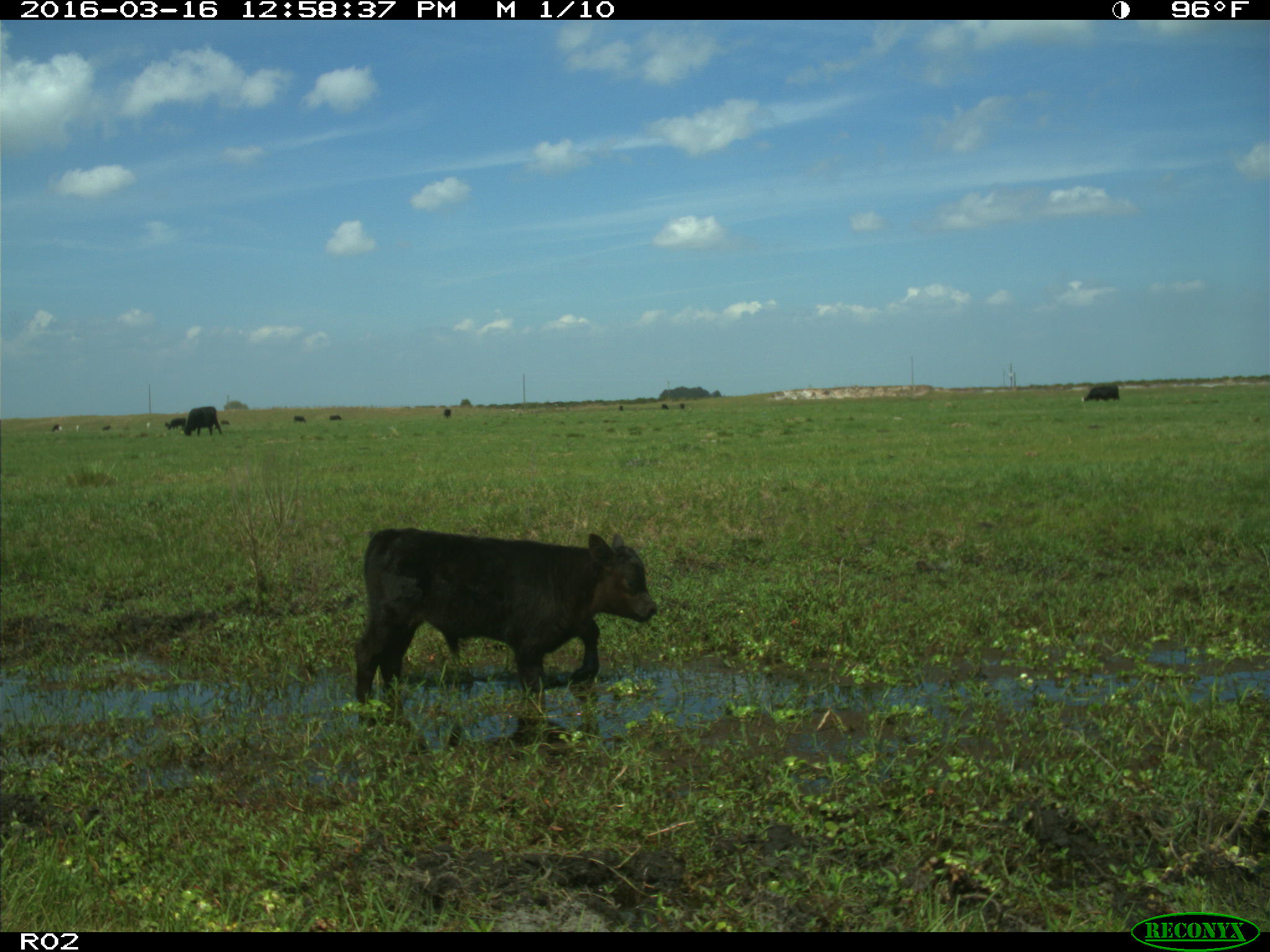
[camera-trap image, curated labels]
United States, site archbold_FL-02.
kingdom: Animalia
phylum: Chordata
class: Mammalia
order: Artiodactyla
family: Bovidae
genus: Bos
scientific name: Bos taurus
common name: domestic cow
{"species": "Bos taurus (domestic cow)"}